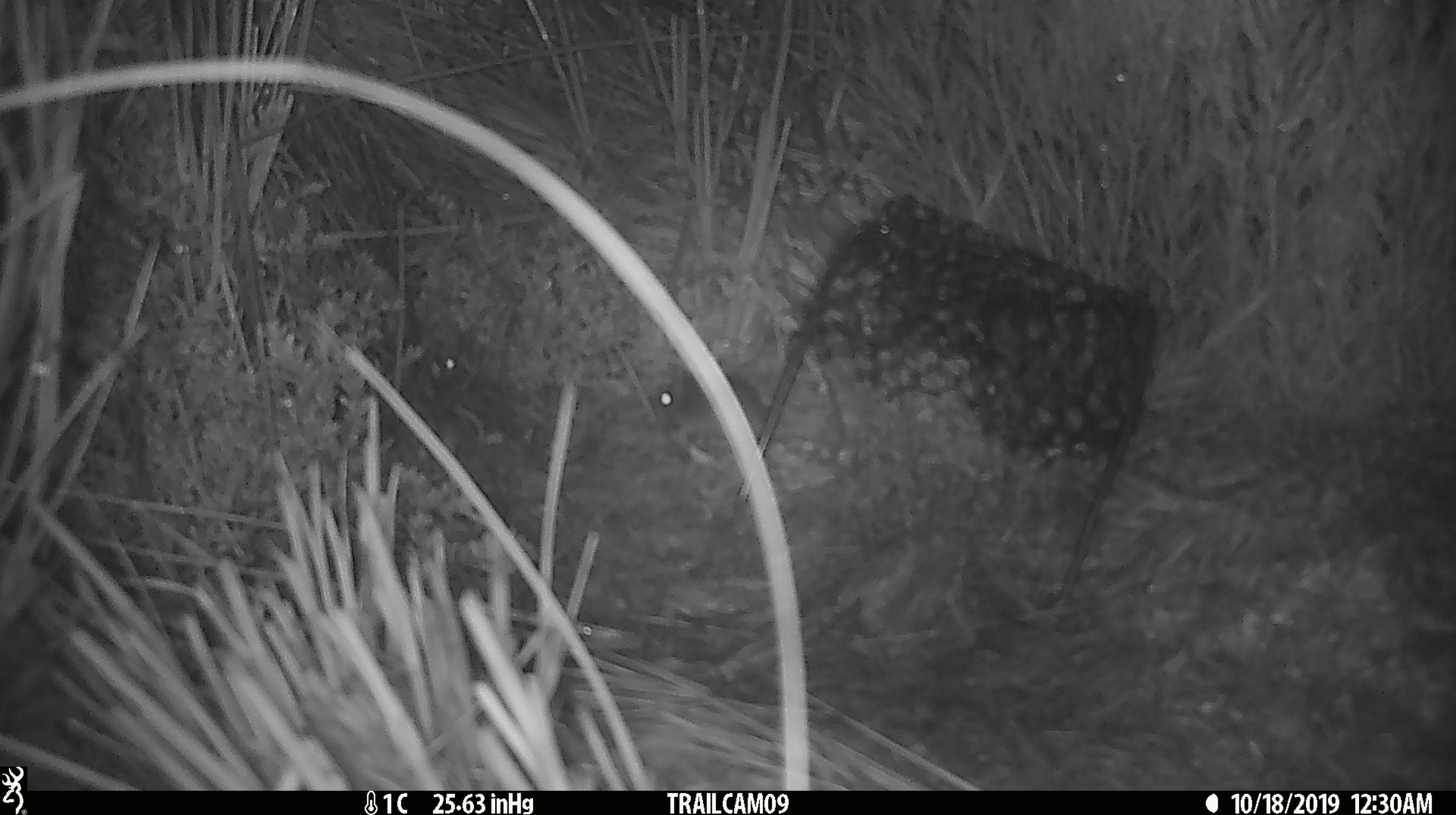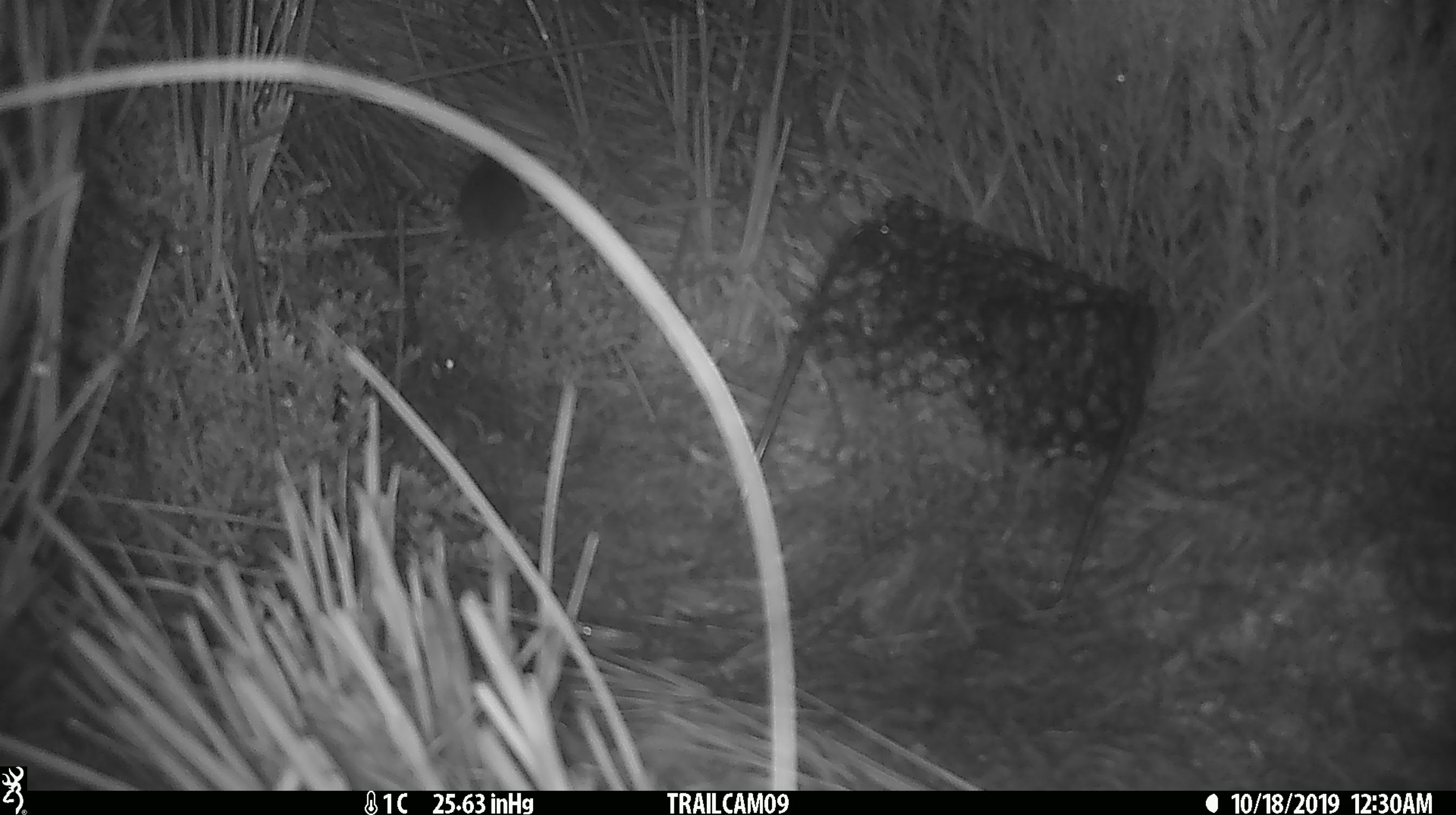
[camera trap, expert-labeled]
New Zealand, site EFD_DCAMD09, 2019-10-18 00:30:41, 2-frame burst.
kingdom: Animalia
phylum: Chordata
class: Mammalia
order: Rodentia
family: Muridae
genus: Mus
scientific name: Mus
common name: mouse